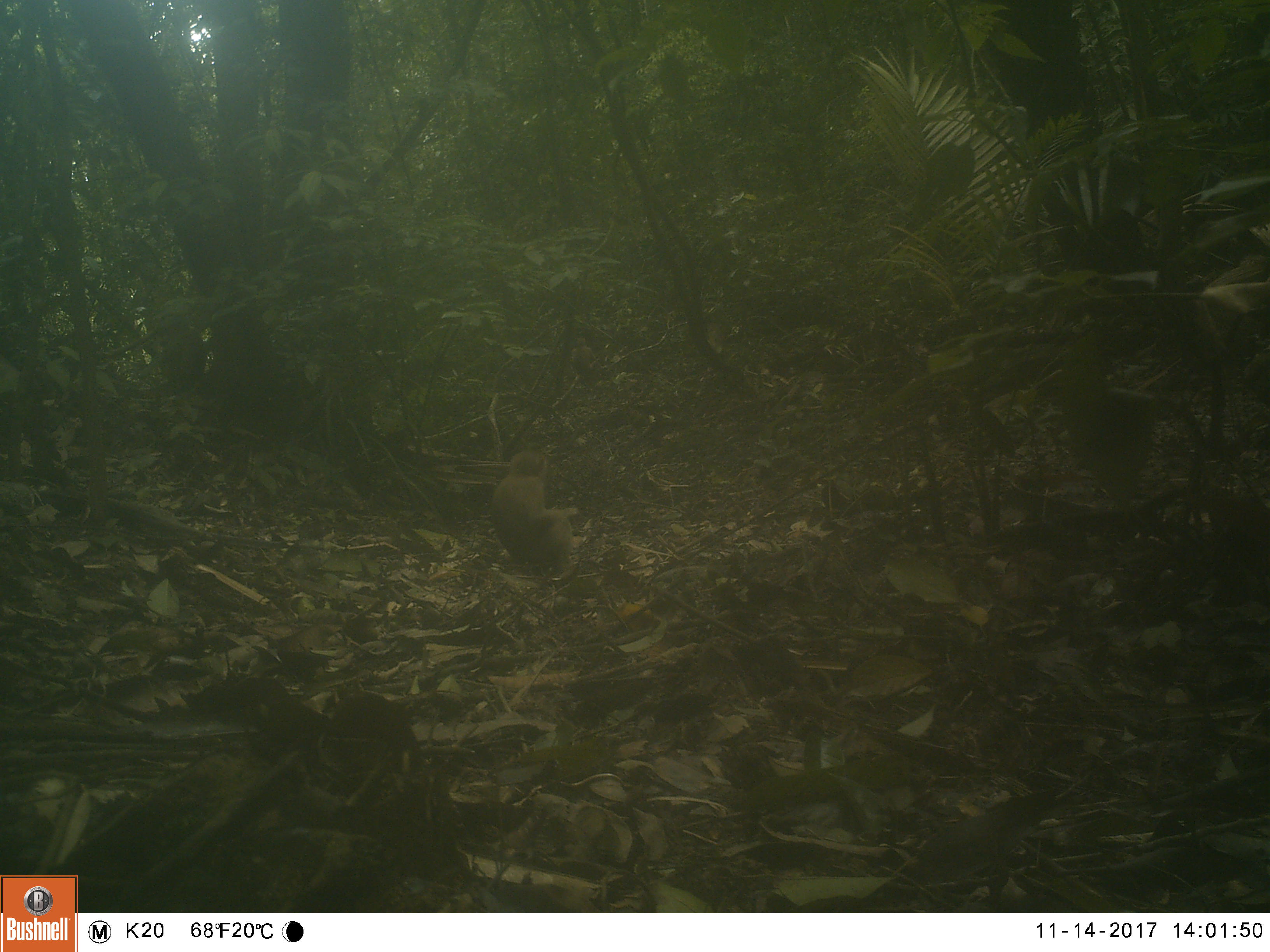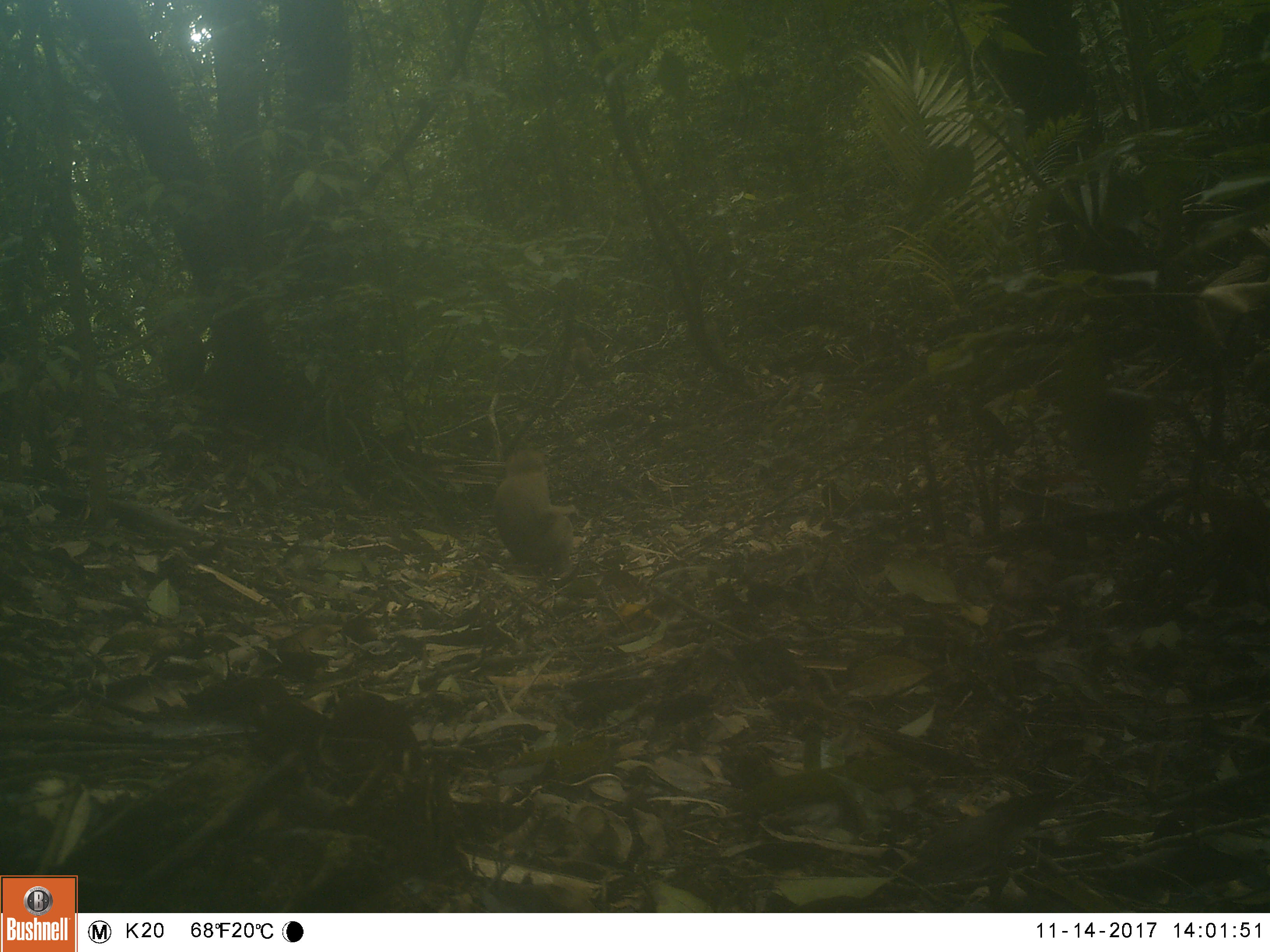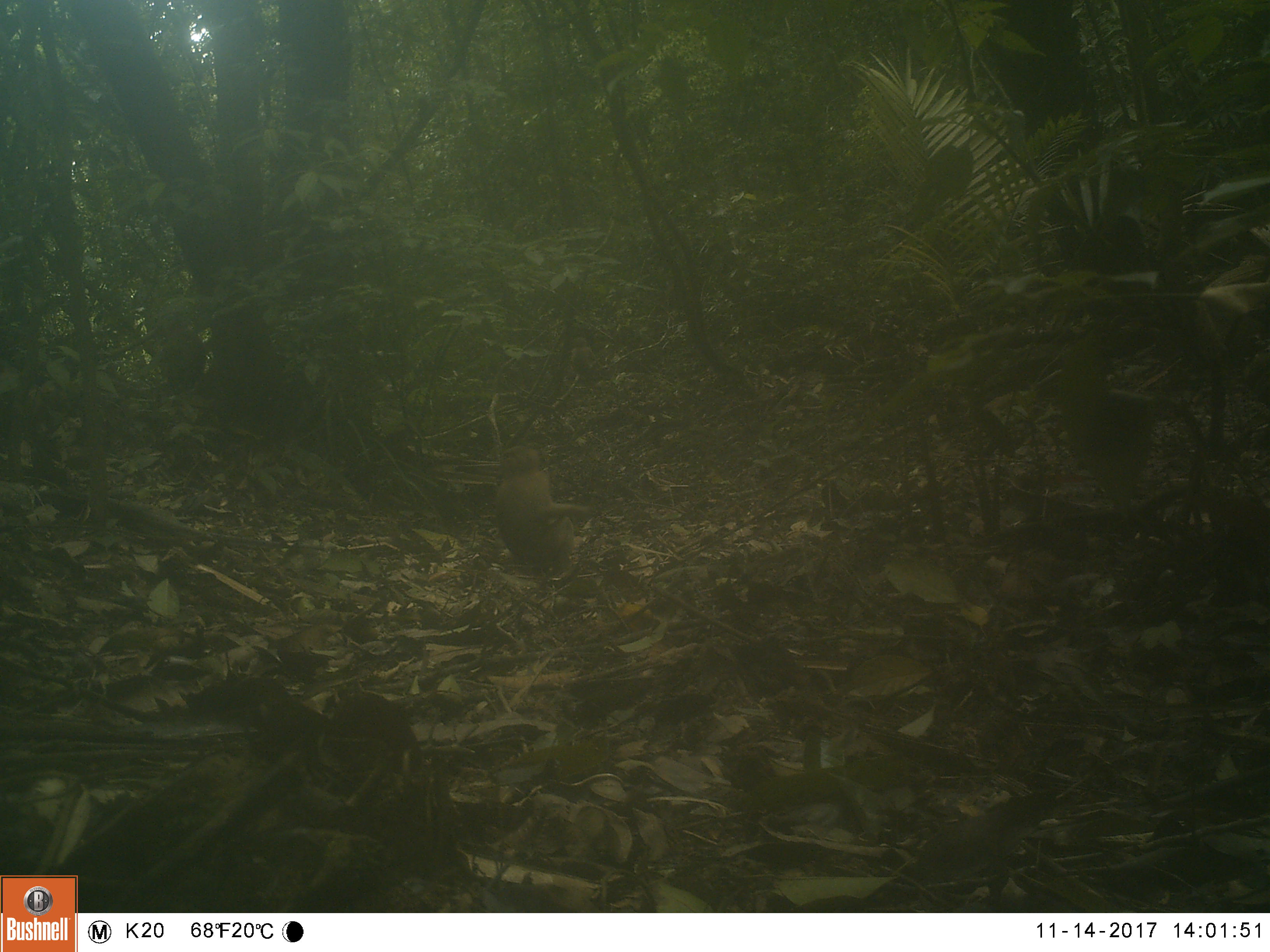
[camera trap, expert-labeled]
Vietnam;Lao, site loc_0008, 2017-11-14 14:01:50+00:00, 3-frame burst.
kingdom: Animalia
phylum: Chordata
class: Mammalia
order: Primates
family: Cercopithecidae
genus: Macaca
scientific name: Macaca nemestrina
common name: pig-tailed macaque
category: pig tailed macaque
Pig tailed macaque (pig-tailed macaque) (Macaca nemestrina). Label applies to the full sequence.